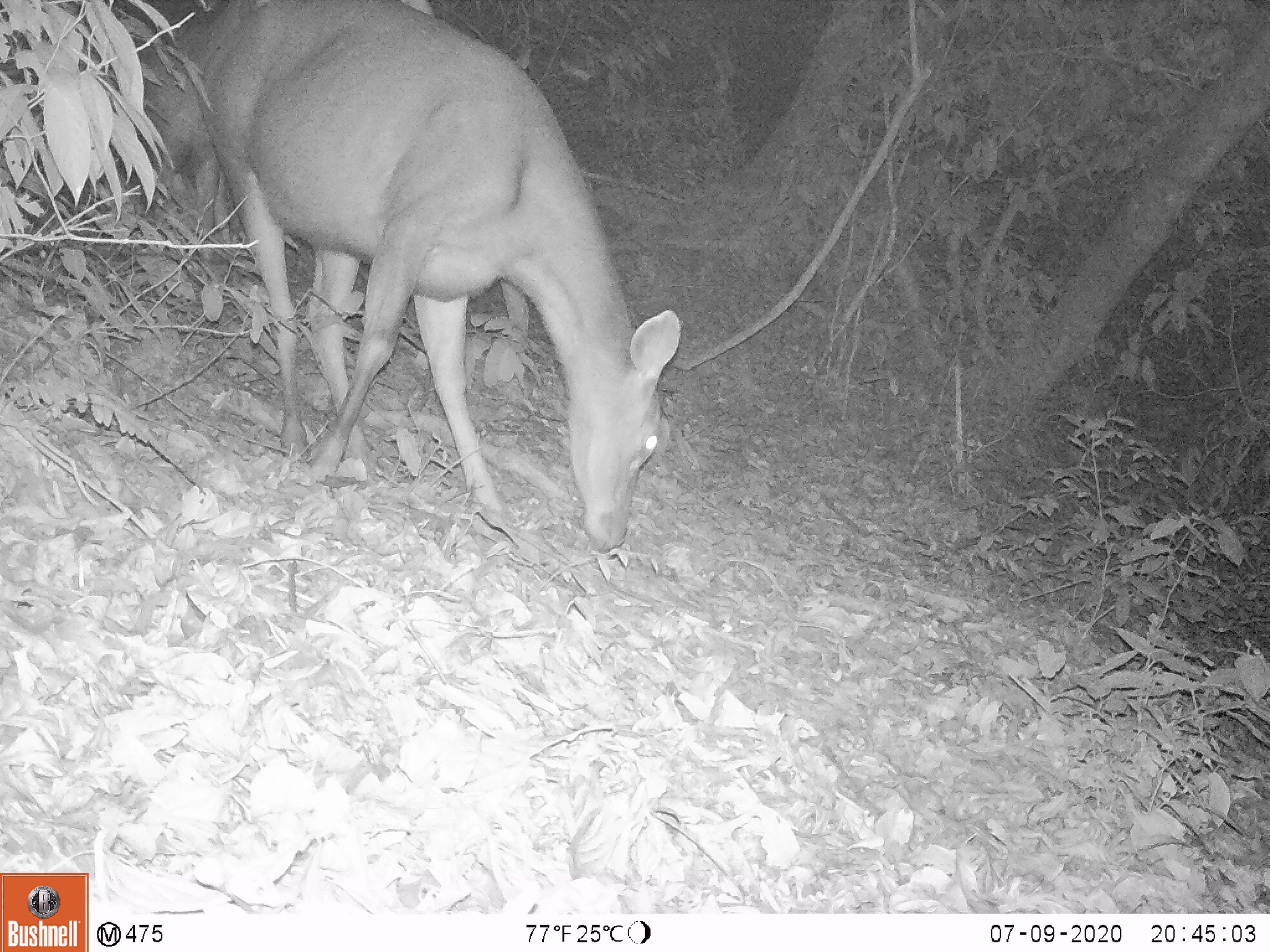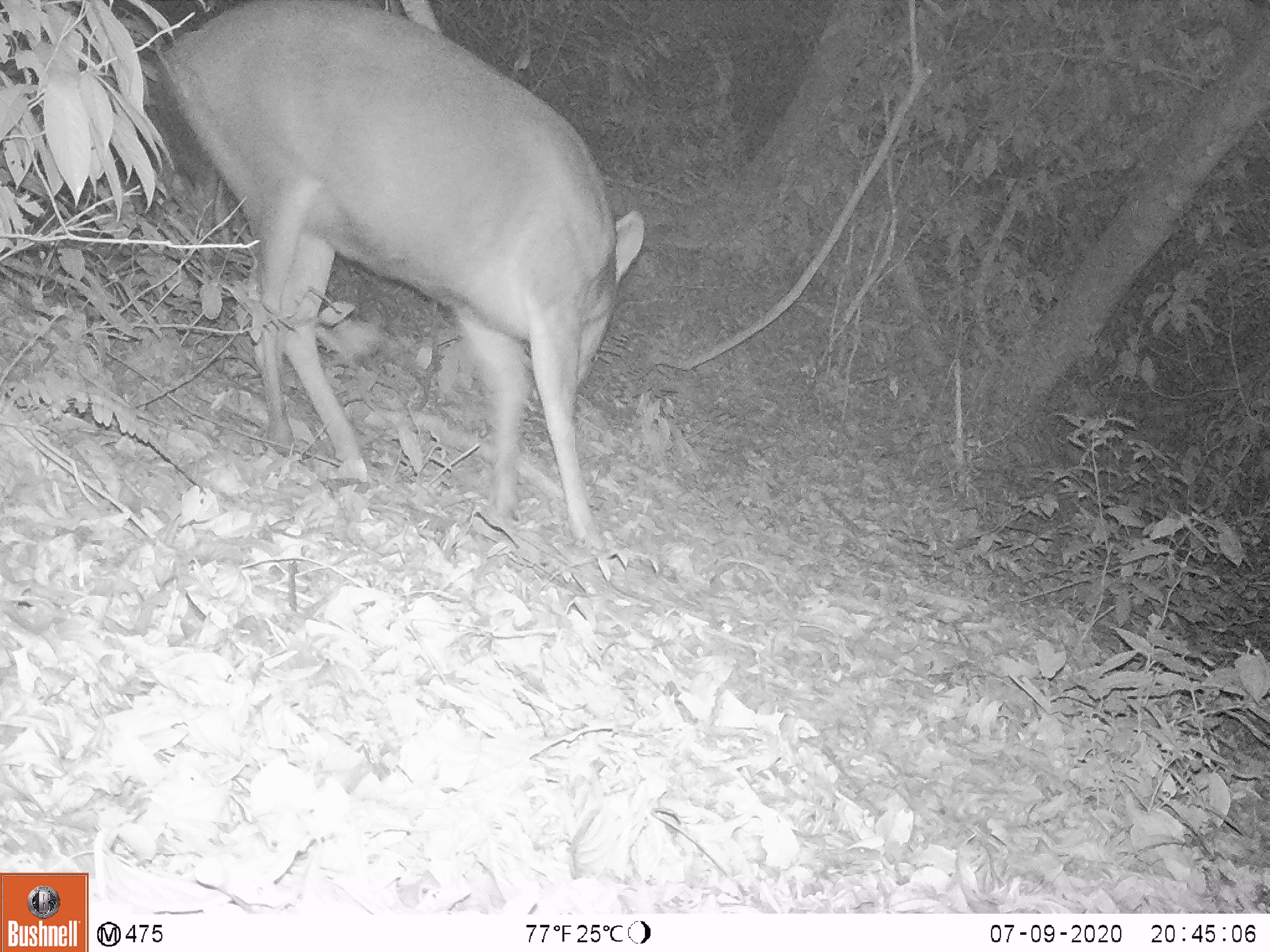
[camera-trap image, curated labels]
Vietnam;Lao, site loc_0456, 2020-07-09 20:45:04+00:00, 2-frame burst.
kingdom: Animalia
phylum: Chordata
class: Mammalia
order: Artiodactyla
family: Cervidae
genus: Rusa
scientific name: Rusa unicolor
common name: sambar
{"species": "sambar (Rusa unicolor)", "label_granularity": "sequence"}